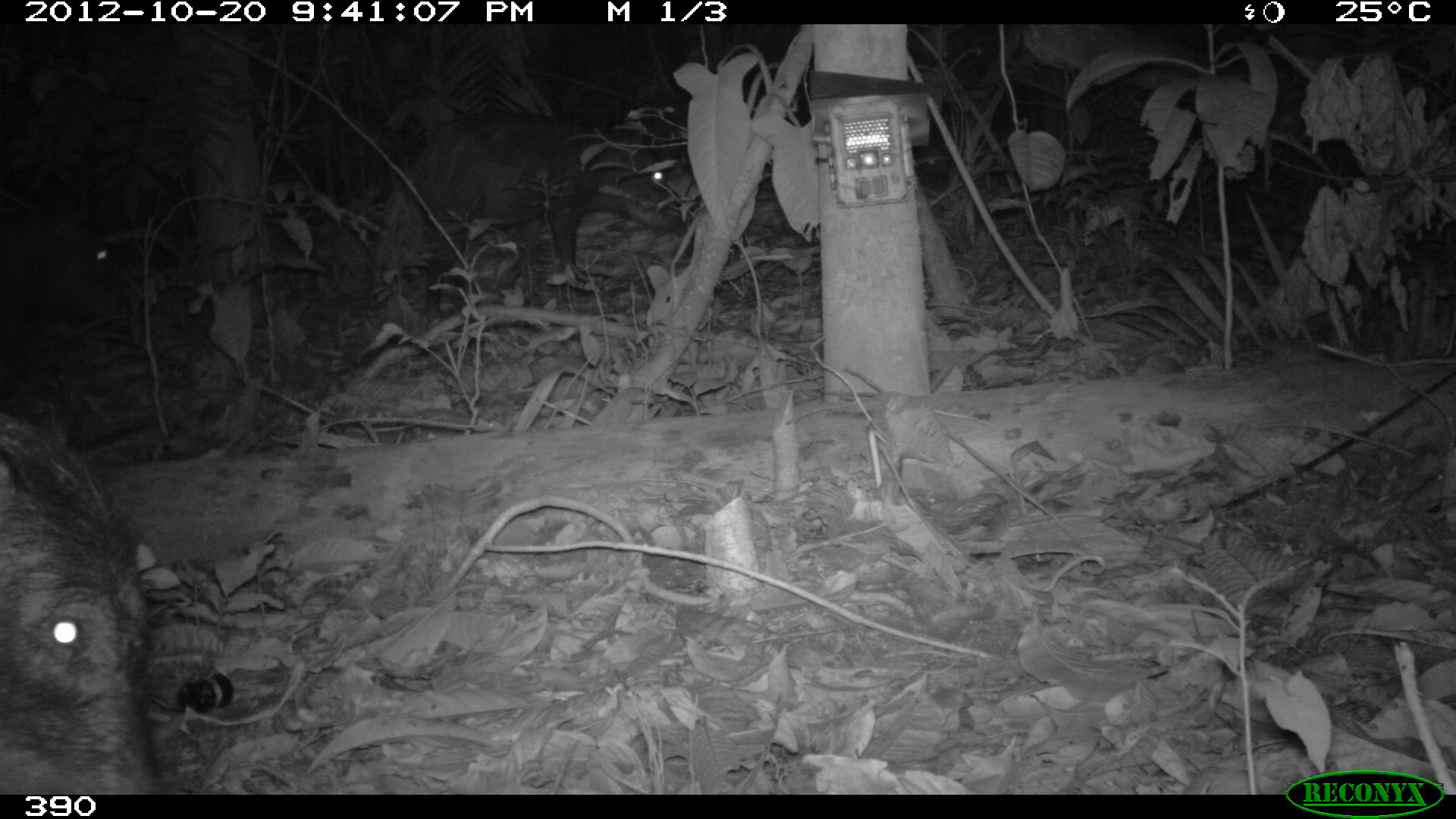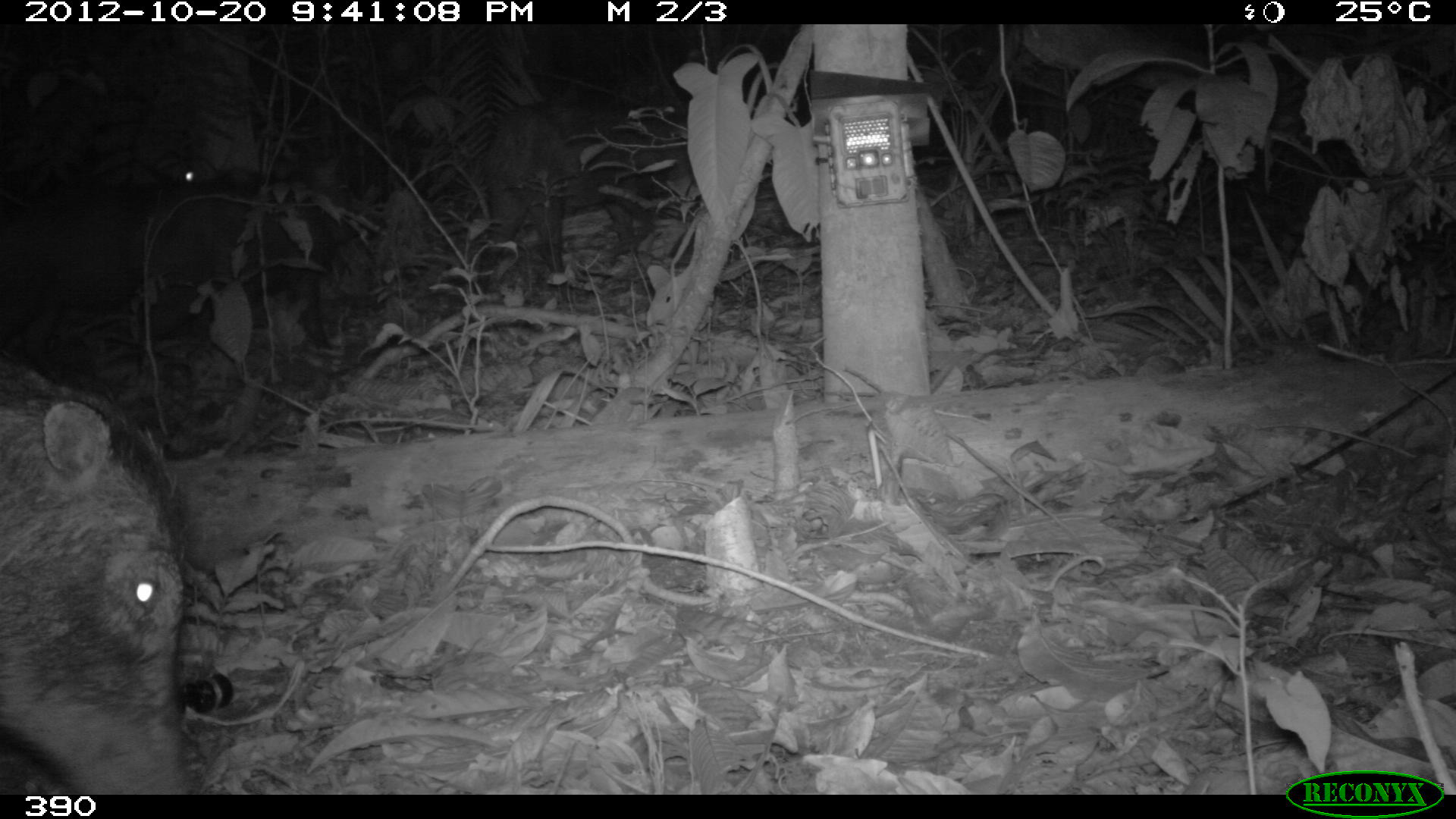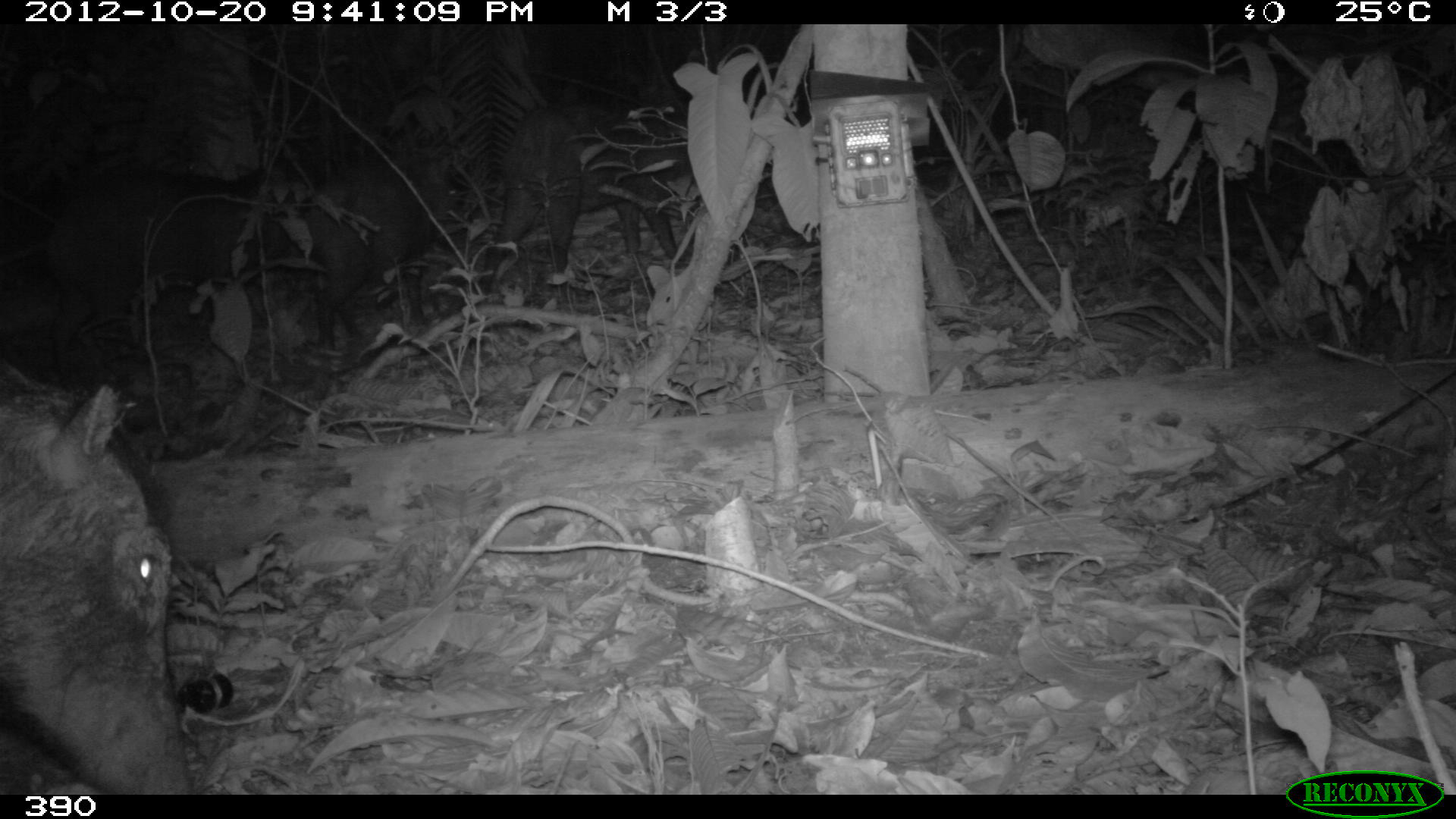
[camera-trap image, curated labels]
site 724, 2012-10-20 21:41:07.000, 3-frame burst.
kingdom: Animalia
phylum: Chordata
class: Mammalia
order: Artiodactyla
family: Tayassuidae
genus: Tayassu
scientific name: Tayassu pecari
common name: white-lipped peccary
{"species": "Tayassu pecari (white-lipped peccary)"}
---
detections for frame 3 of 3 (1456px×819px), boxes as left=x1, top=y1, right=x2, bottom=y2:
tayassu pecari: left=2, top=352, right=203, bottom=795; left=39, top=160, right=314, bottom=376; left=477, top=97, right=688, bottom=294; left=303, top=148, right=478, bottom=353